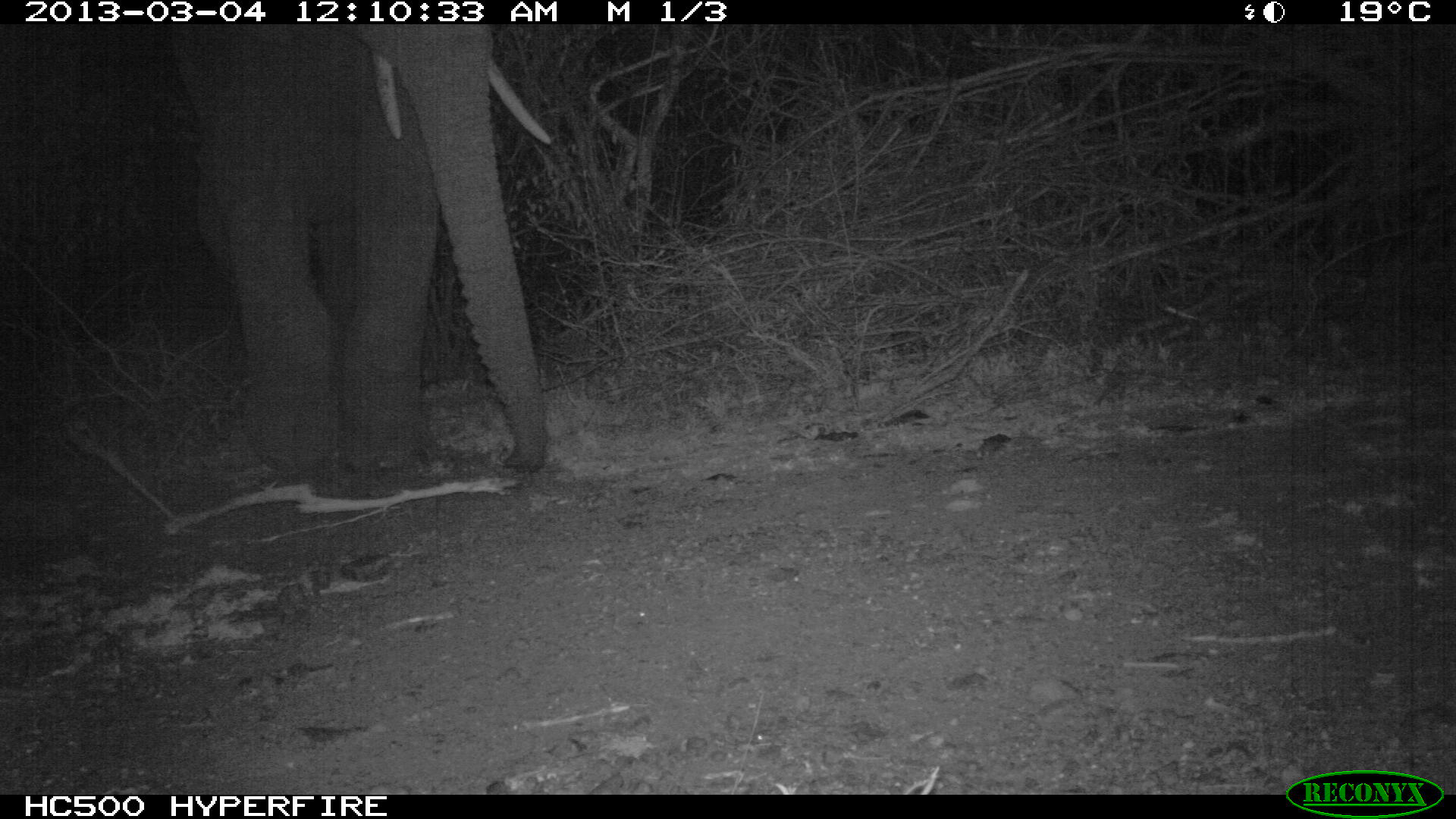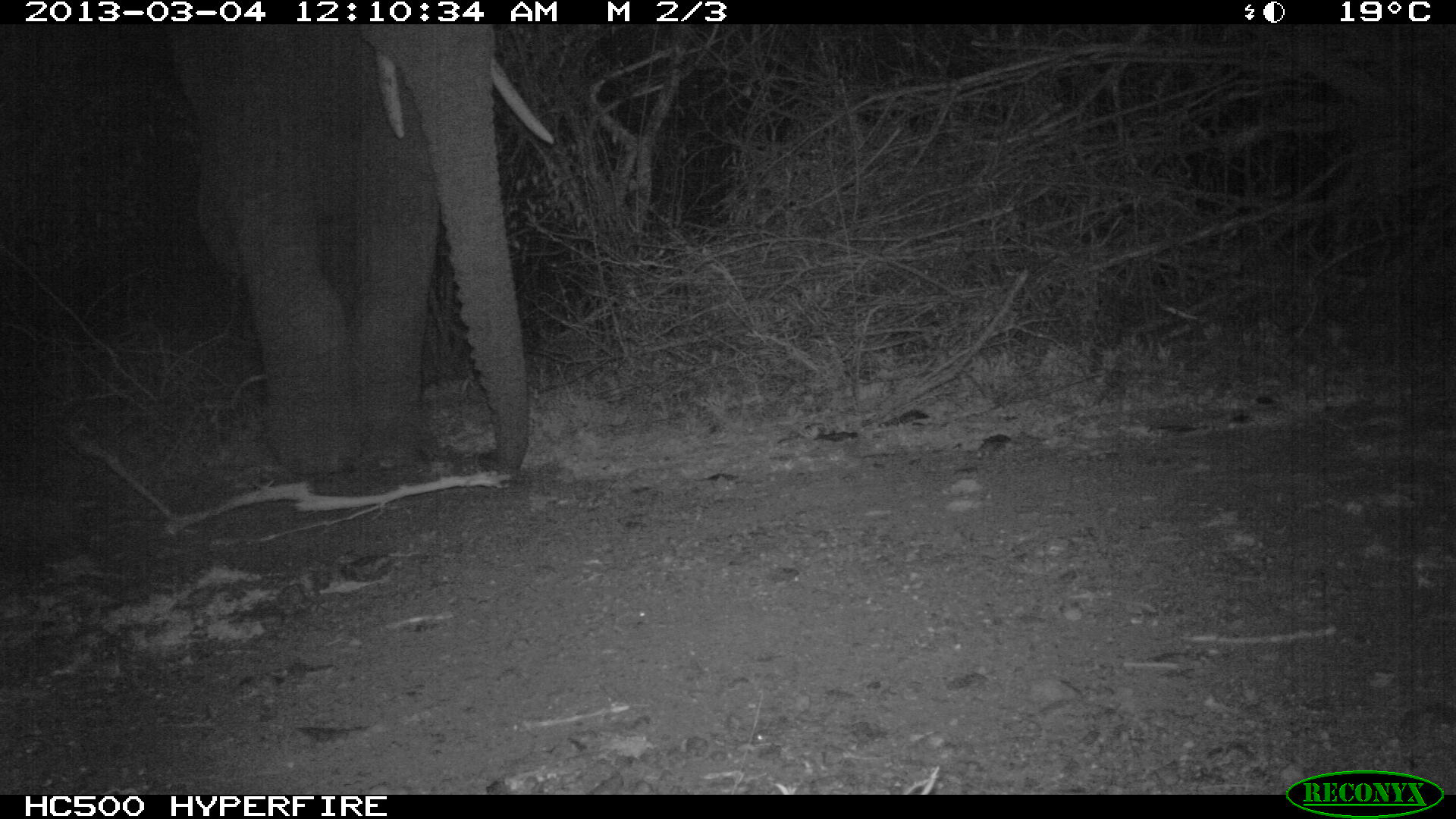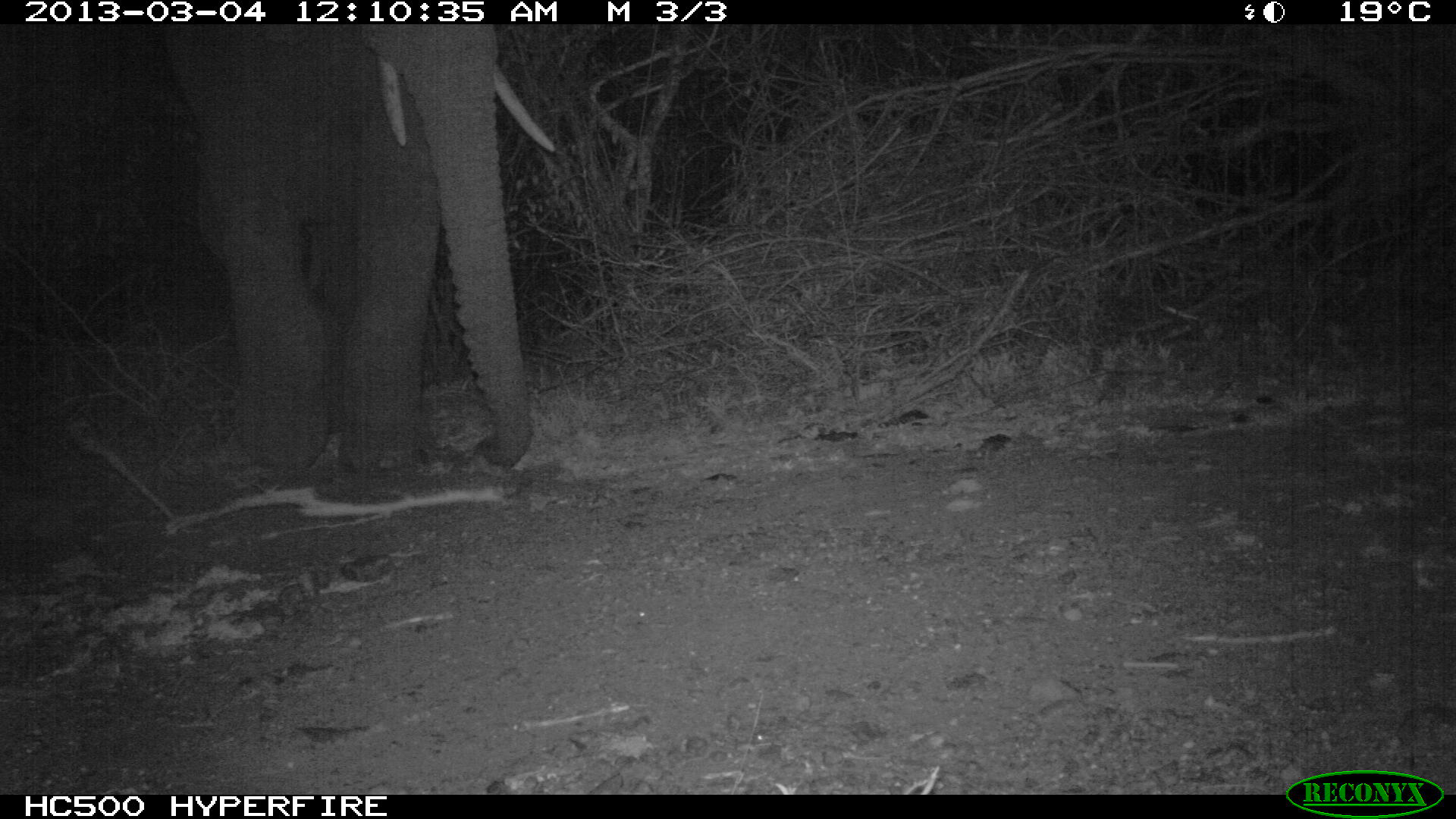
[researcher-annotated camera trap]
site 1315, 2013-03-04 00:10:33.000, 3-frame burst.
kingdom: Animalia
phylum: Chordata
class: Mammalia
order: Proboscidea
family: Elephantidae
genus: Loxodonta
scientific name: Loxodonta africana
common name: african bush elephant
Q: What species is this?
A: Loxodonta africana (african bush elephant).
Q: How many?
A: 1.